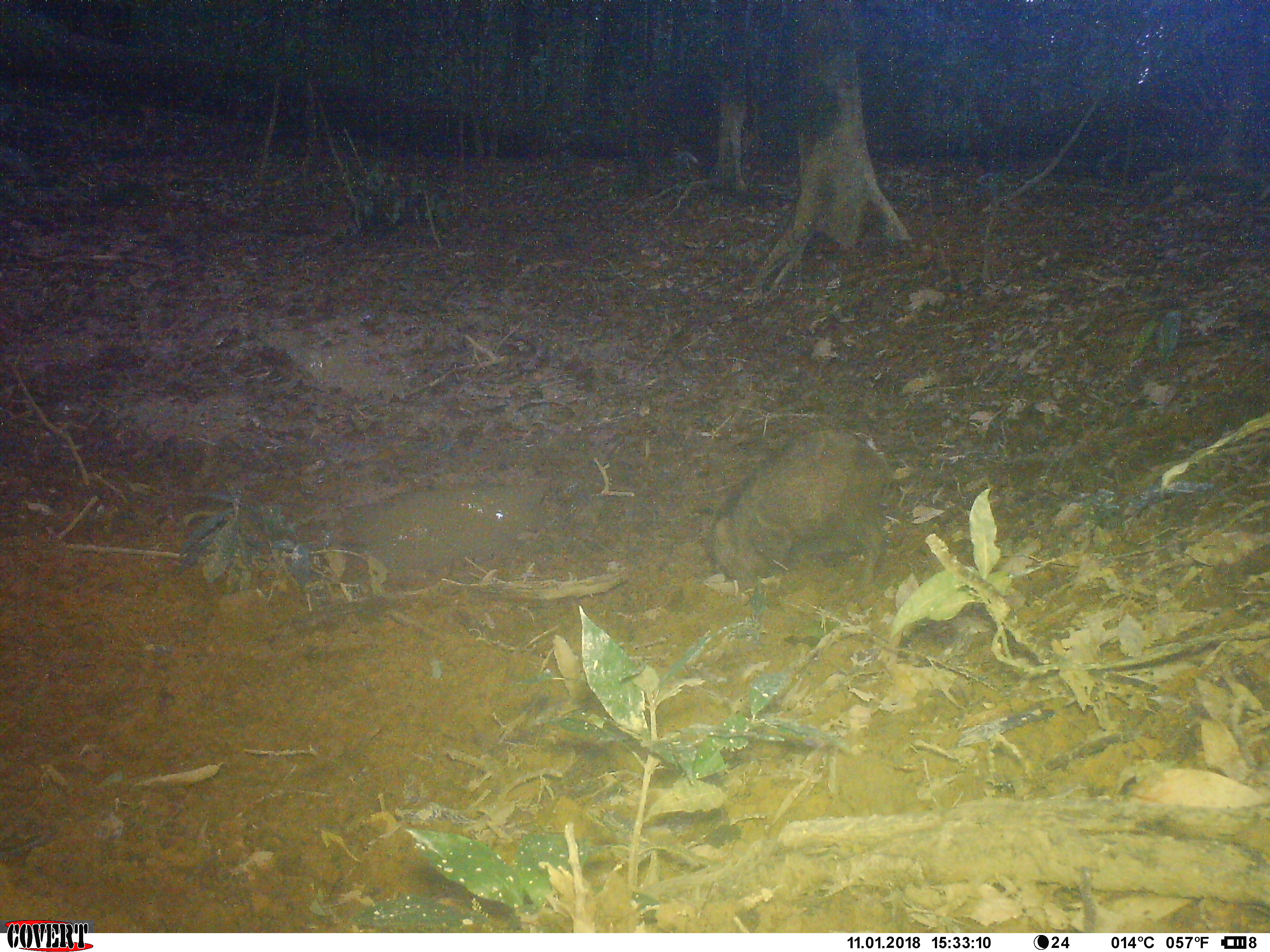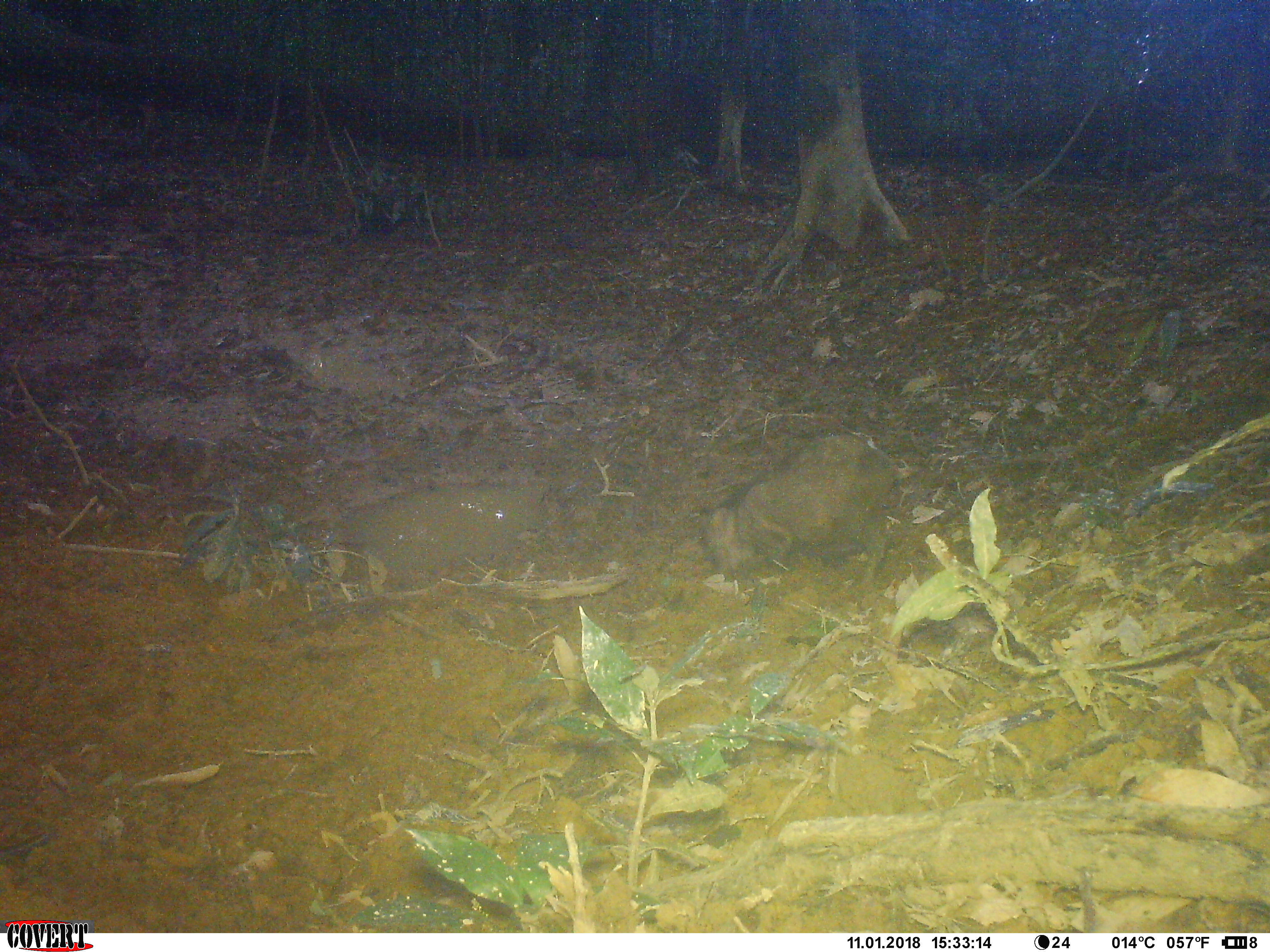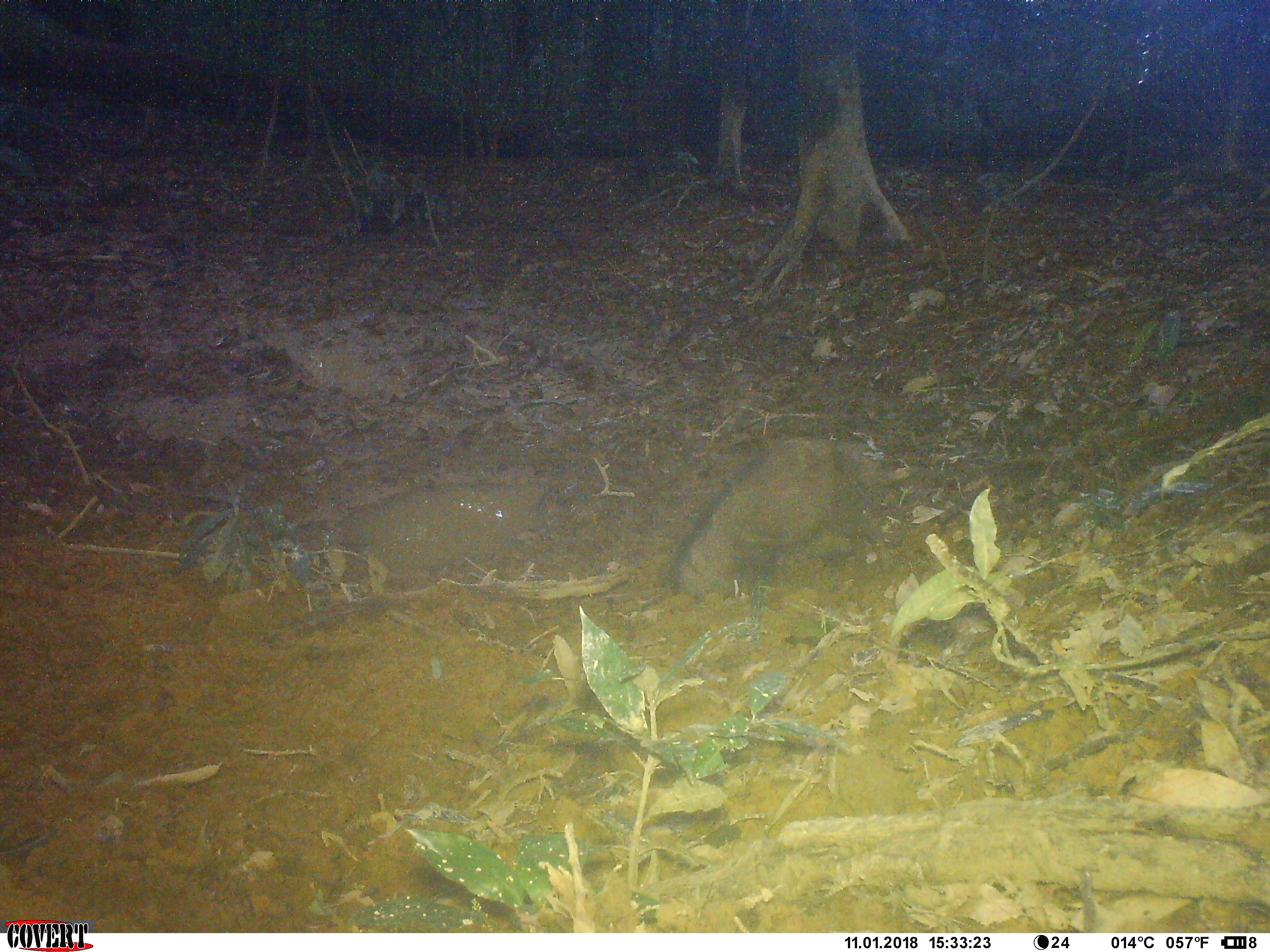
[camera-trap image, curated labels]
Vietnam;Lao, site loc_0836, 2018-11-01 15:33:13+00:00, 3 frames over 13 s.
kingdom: Animalia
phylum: Chordata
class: Mammalia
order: Artiodactyla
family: Suidae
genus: Sus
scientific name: Sus scrofa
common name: eurasian wild pig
Eurasian wild pig (Sus scrofa). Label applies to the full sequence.